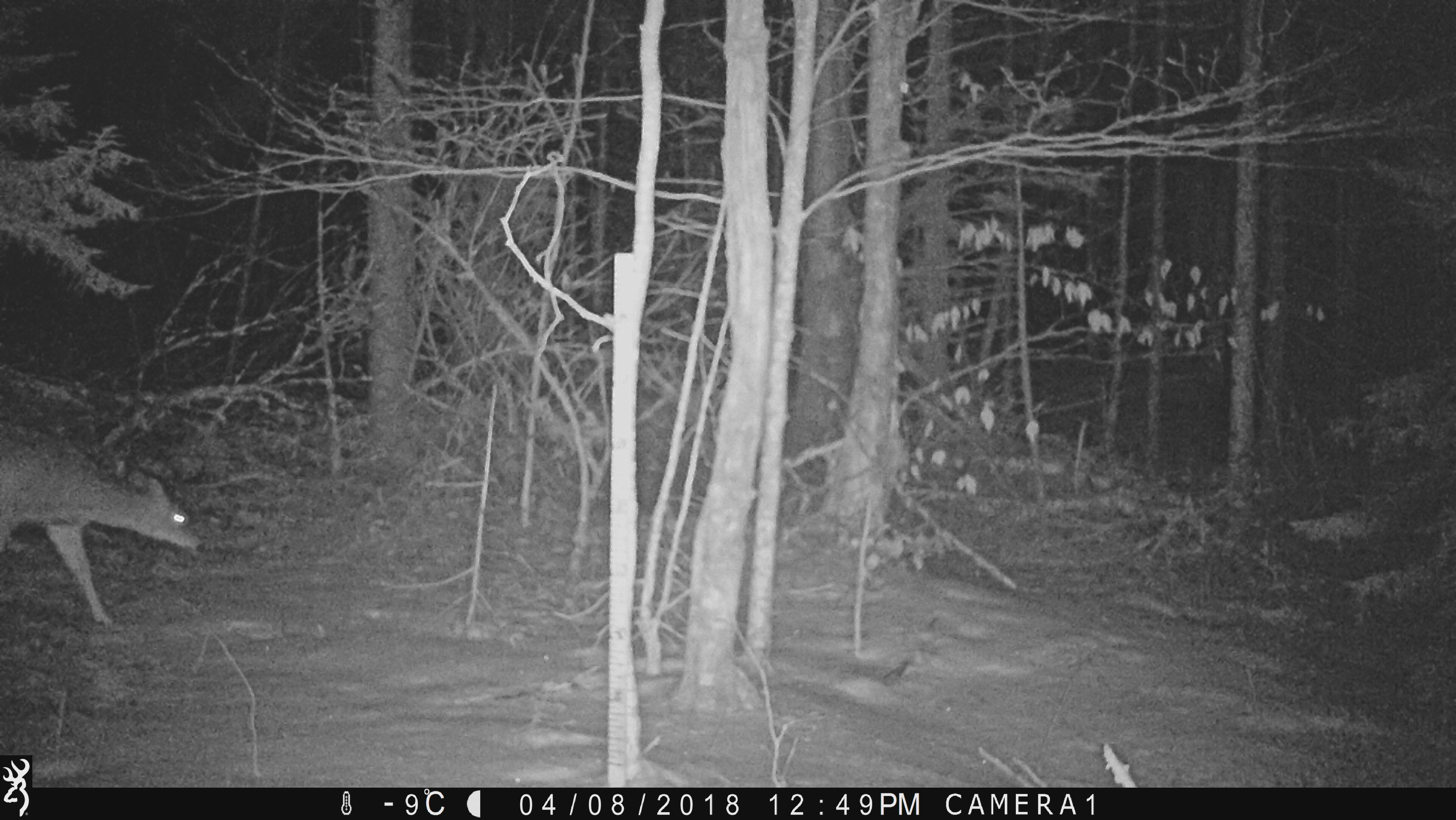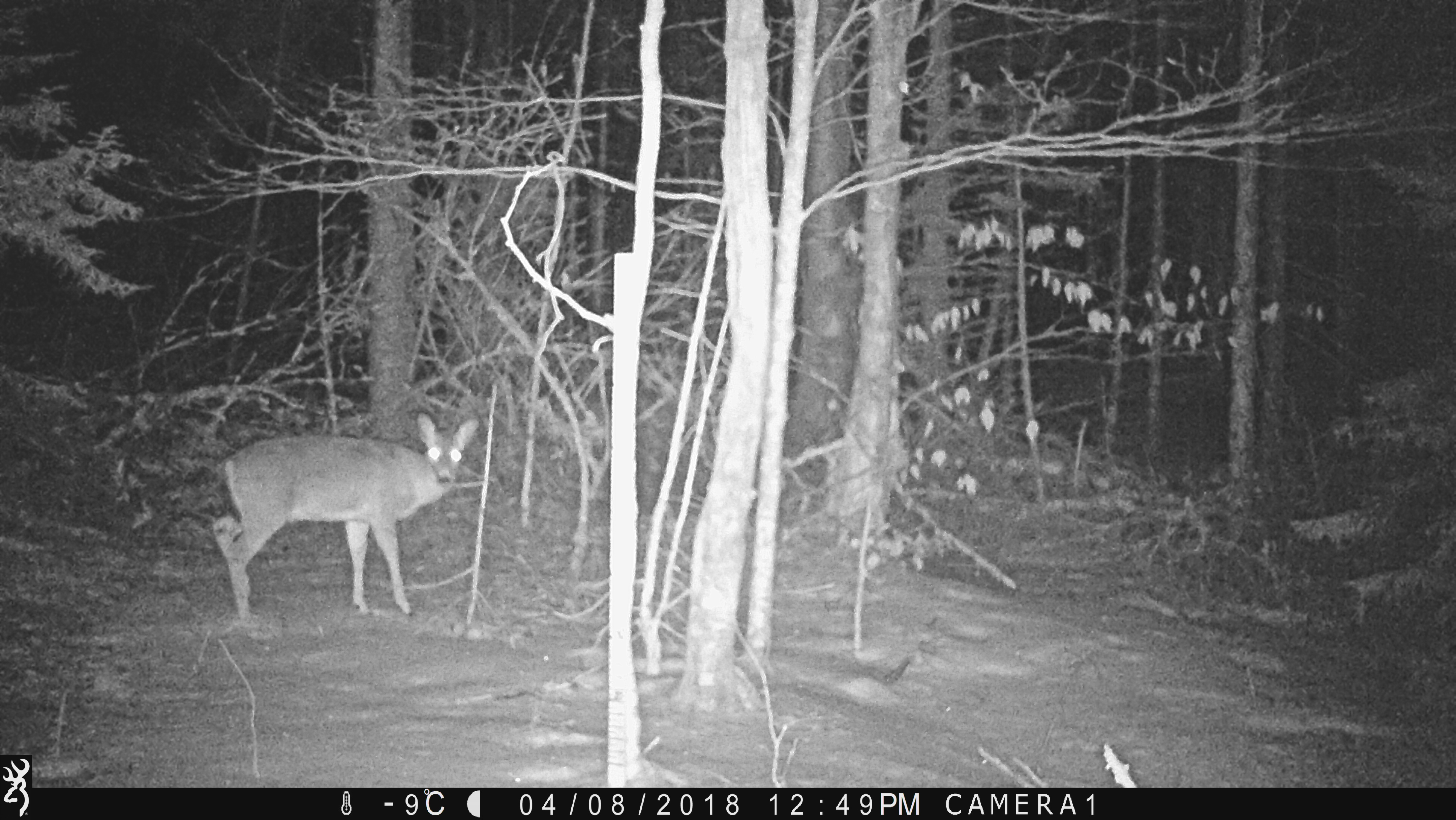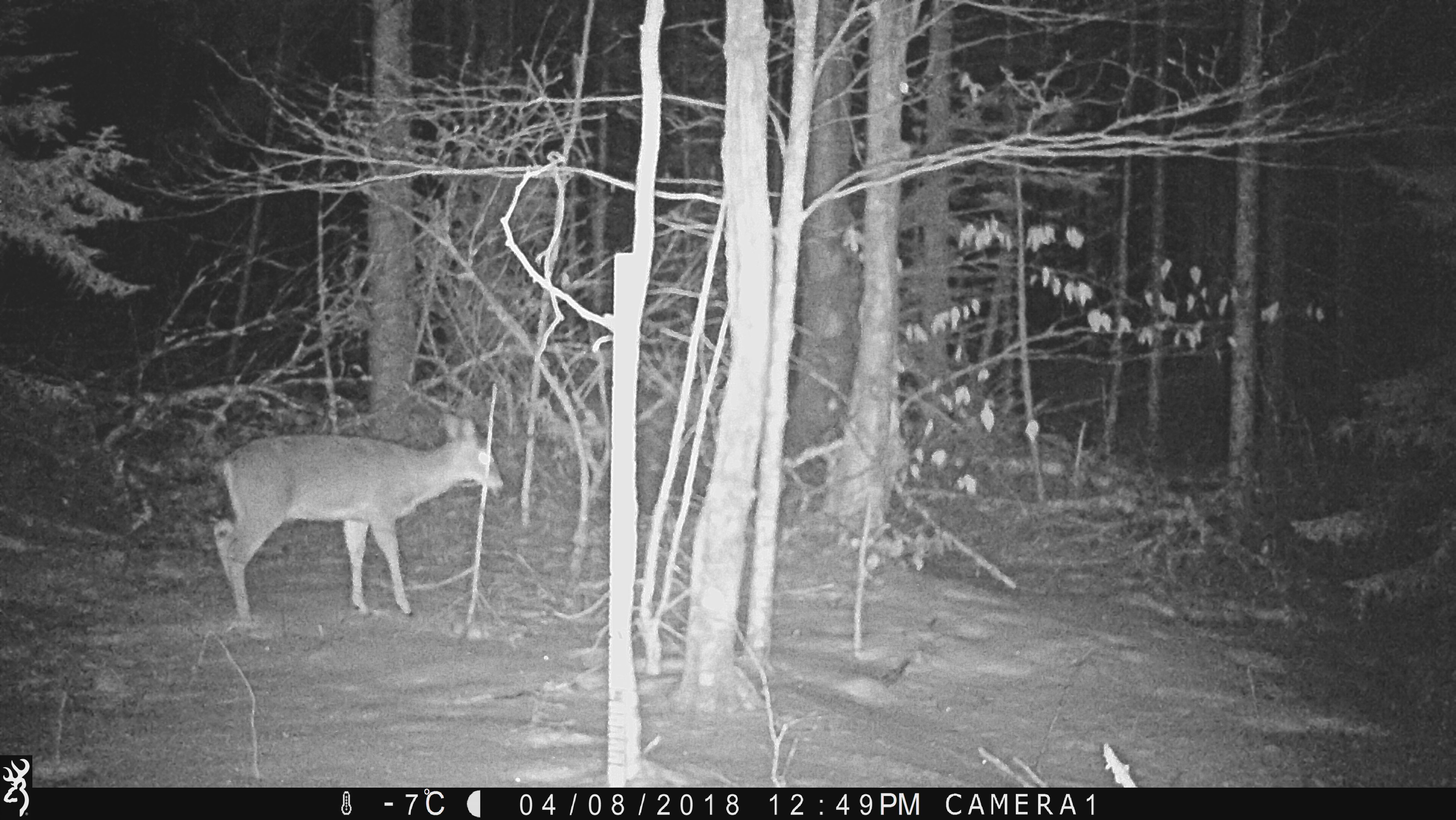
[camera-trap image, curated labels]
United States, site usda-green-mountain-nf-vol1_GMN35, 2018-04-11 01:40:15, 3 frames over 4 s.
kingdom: Animalia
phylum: Chordata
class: Mammalia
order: Artiodactyla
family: Cervidae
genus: Odocoileus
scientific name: Odocoileus virginianus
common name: white-tailed deer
White-tailed deer (Odocoileus virginianus).